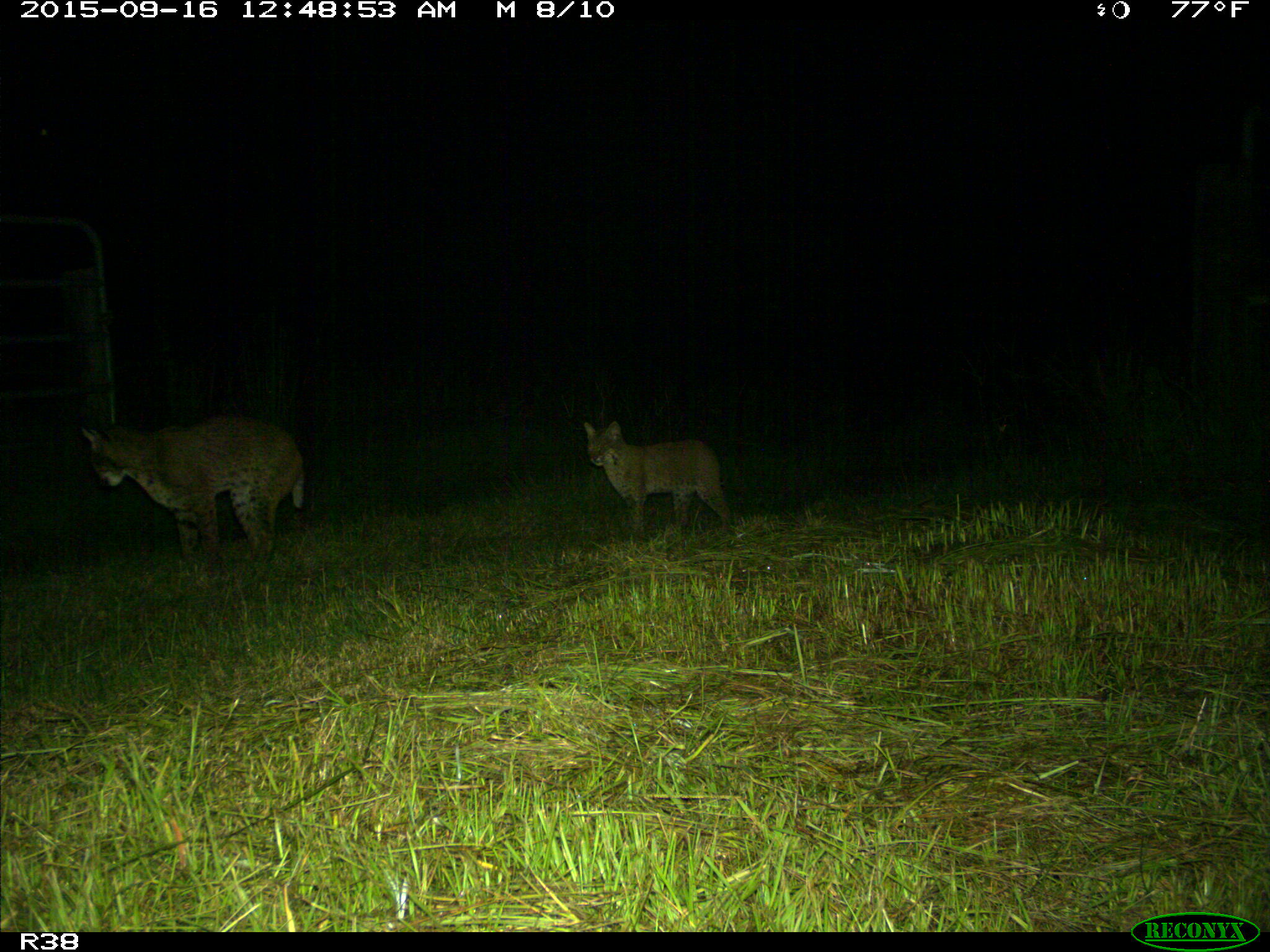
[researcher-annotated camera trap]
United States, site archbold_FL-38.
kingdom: Animalia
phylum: Chordata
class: Mammalia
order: Carnivora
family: Felidae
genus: Lynx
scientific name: Lynx rufus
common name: bobcat